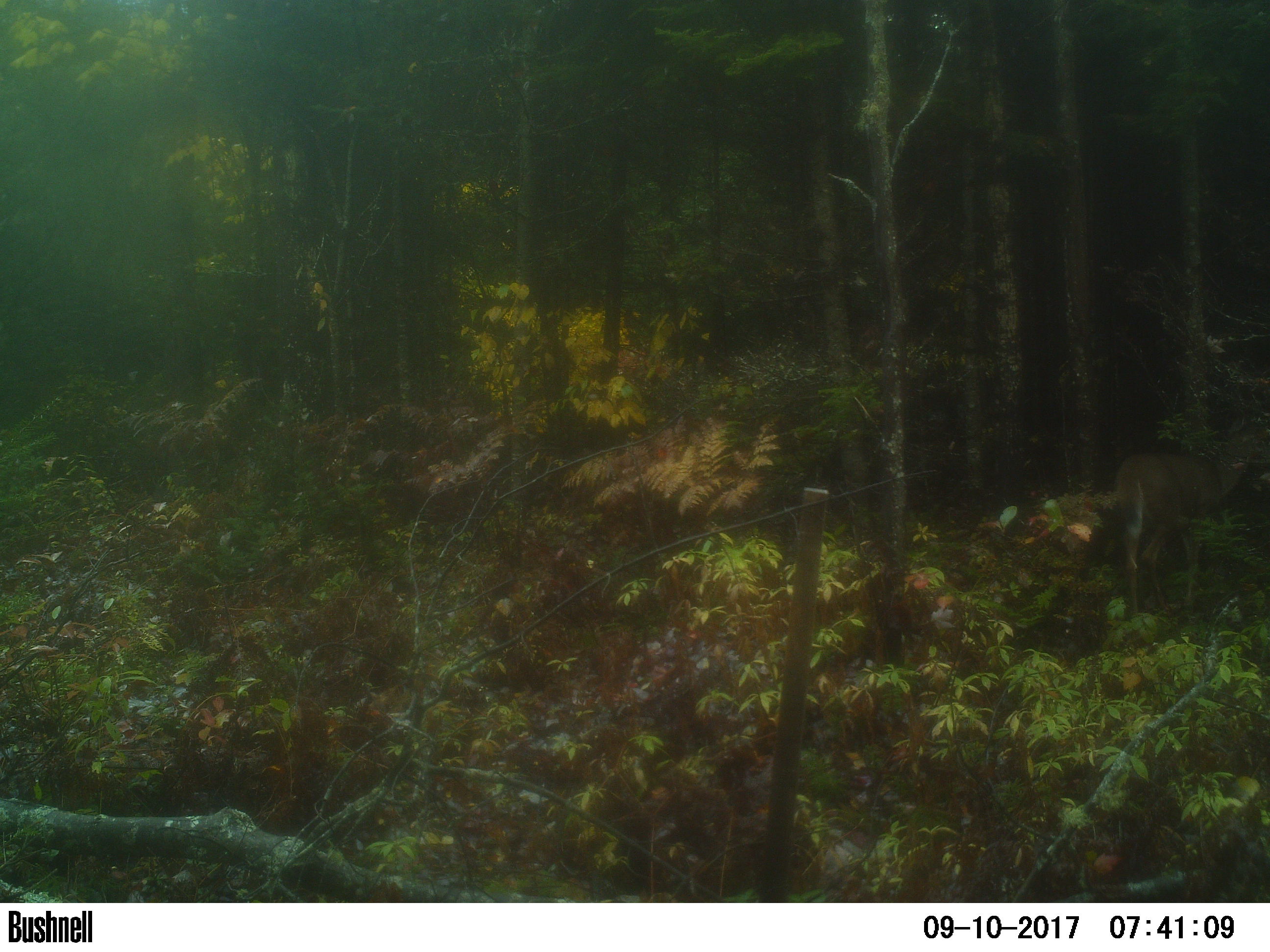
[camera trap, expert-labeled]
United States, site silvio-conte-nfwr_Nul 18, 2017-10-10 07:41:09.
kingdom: Animalia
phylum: Chordata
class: Mammalia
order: Artiodactyla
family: Cervidae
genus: Odocoileus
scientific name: Odocoileus virginianus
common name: white-tailed deer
White-tailed deer (Odocoileus virginianus).